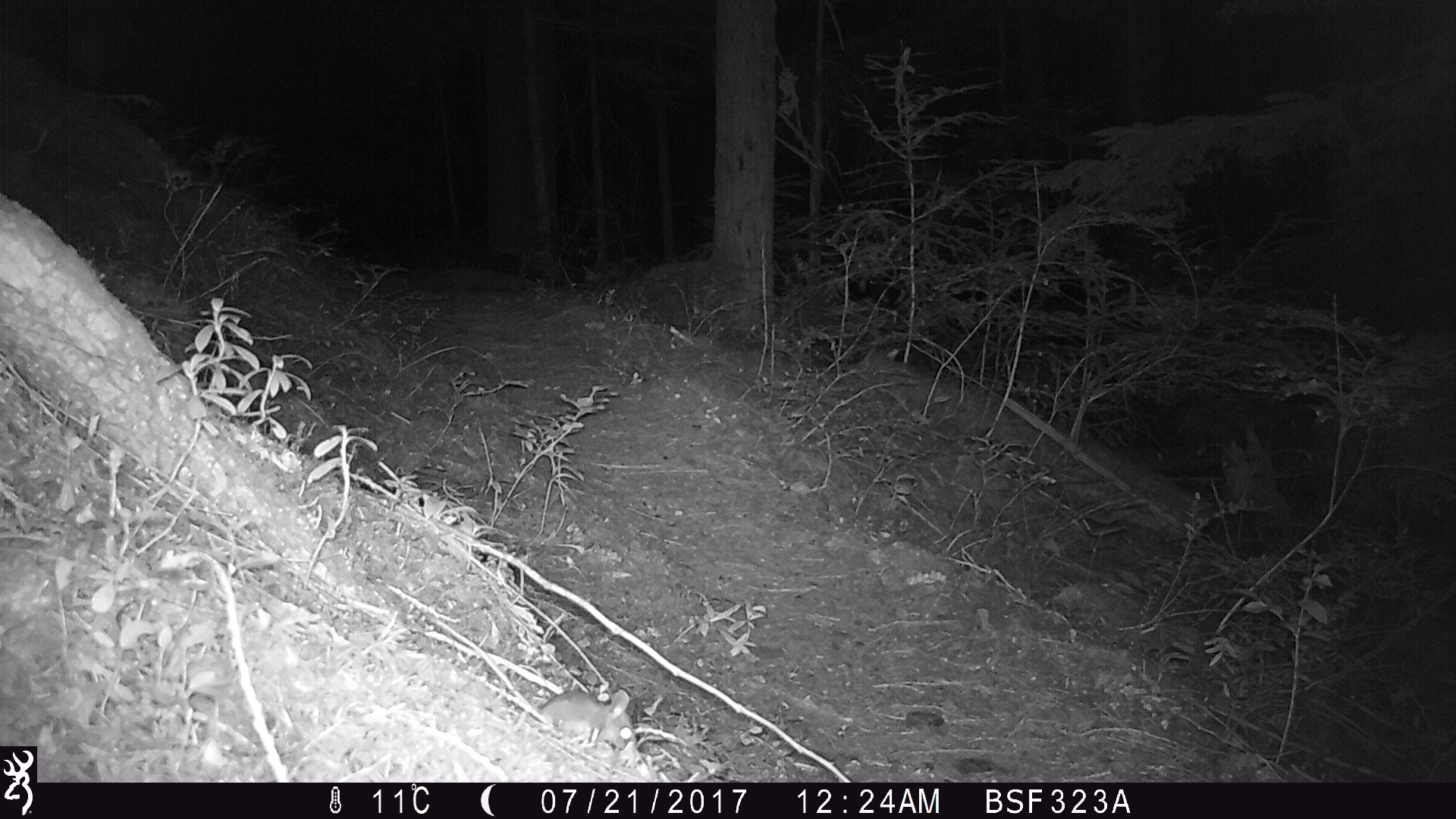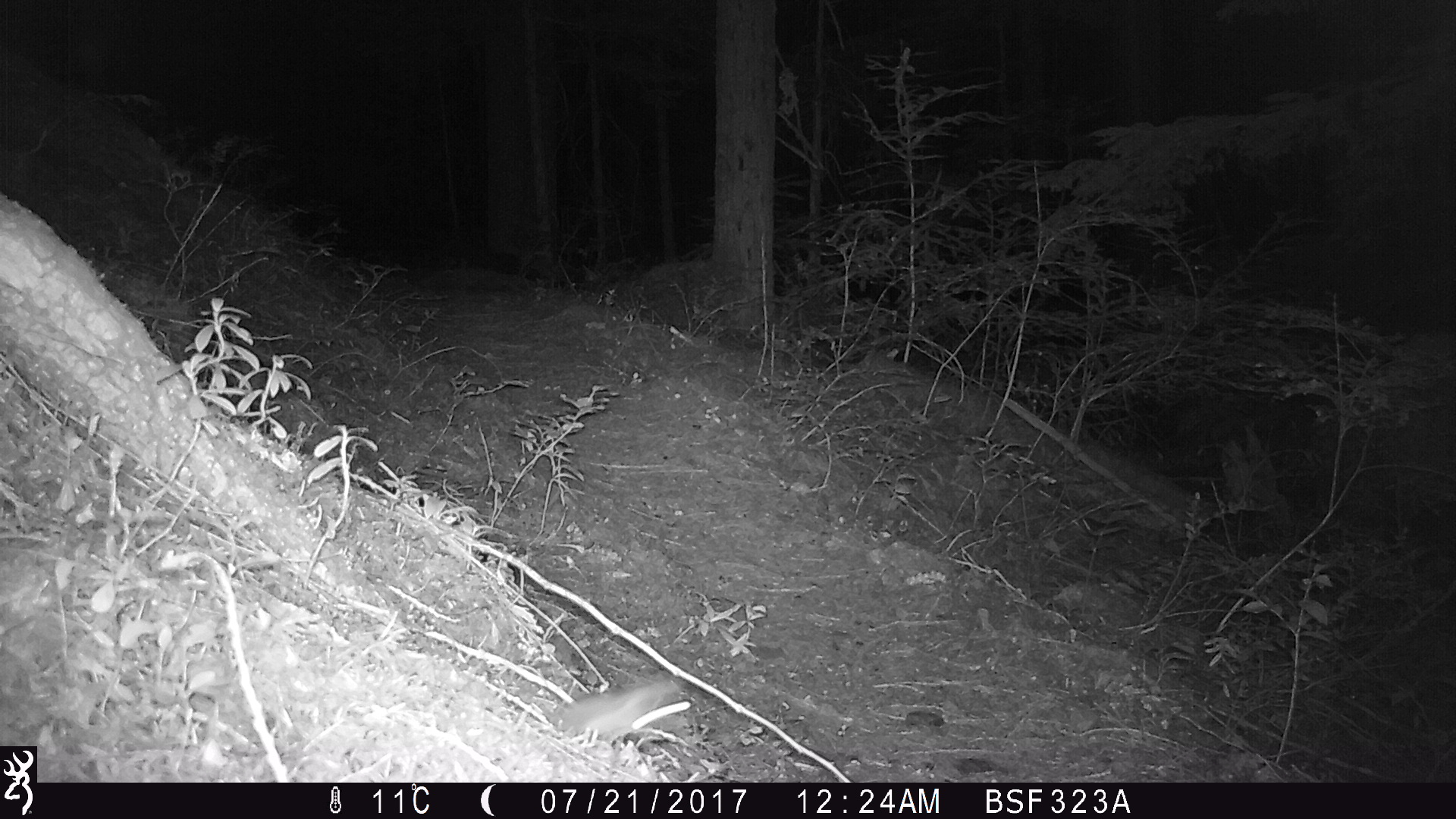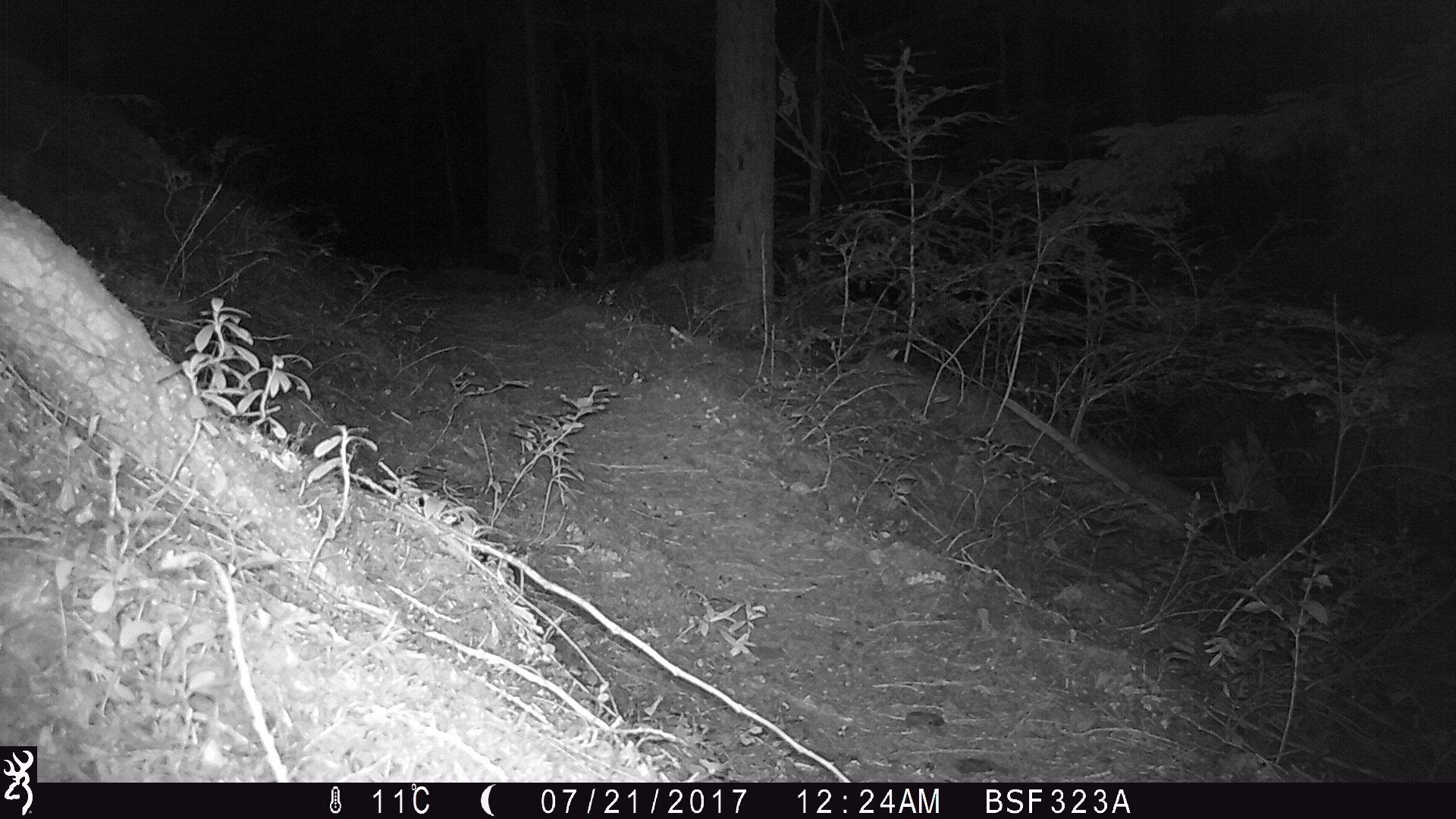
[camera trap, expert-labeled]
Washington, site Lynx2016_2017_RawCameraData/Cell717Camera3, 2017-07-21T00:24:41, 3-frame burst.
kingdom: Animalia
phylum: Chordata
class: Mammalia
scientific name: Mammalia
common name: small mammal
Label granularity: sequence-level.